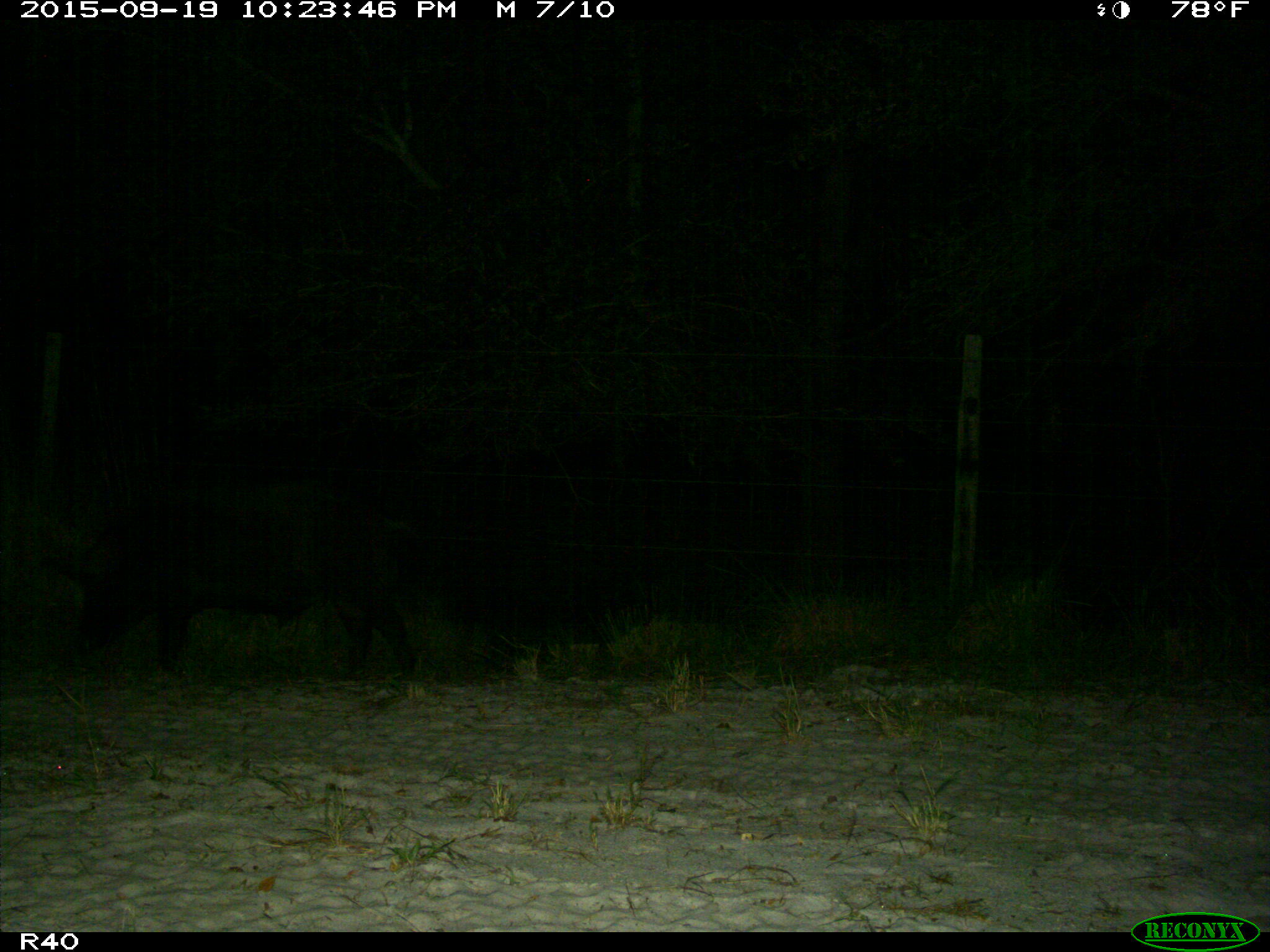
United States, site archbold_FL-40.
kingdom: Animalia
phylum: Chordata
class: Mammalia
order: Artiodactyla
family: Suidae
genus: Sus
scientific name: Sus scrofa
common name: wild boar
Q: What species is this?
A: Sus scrofa (wild boar).